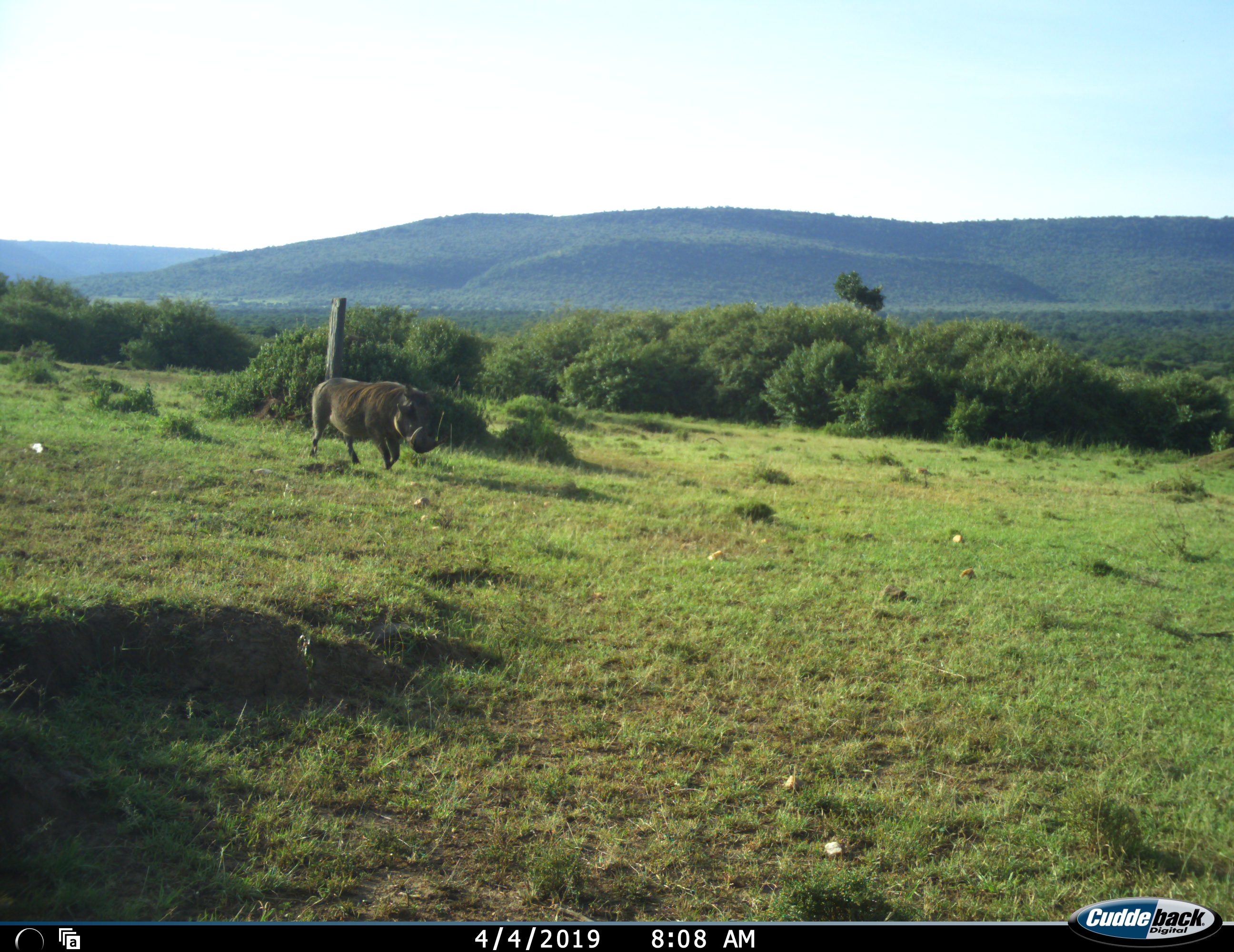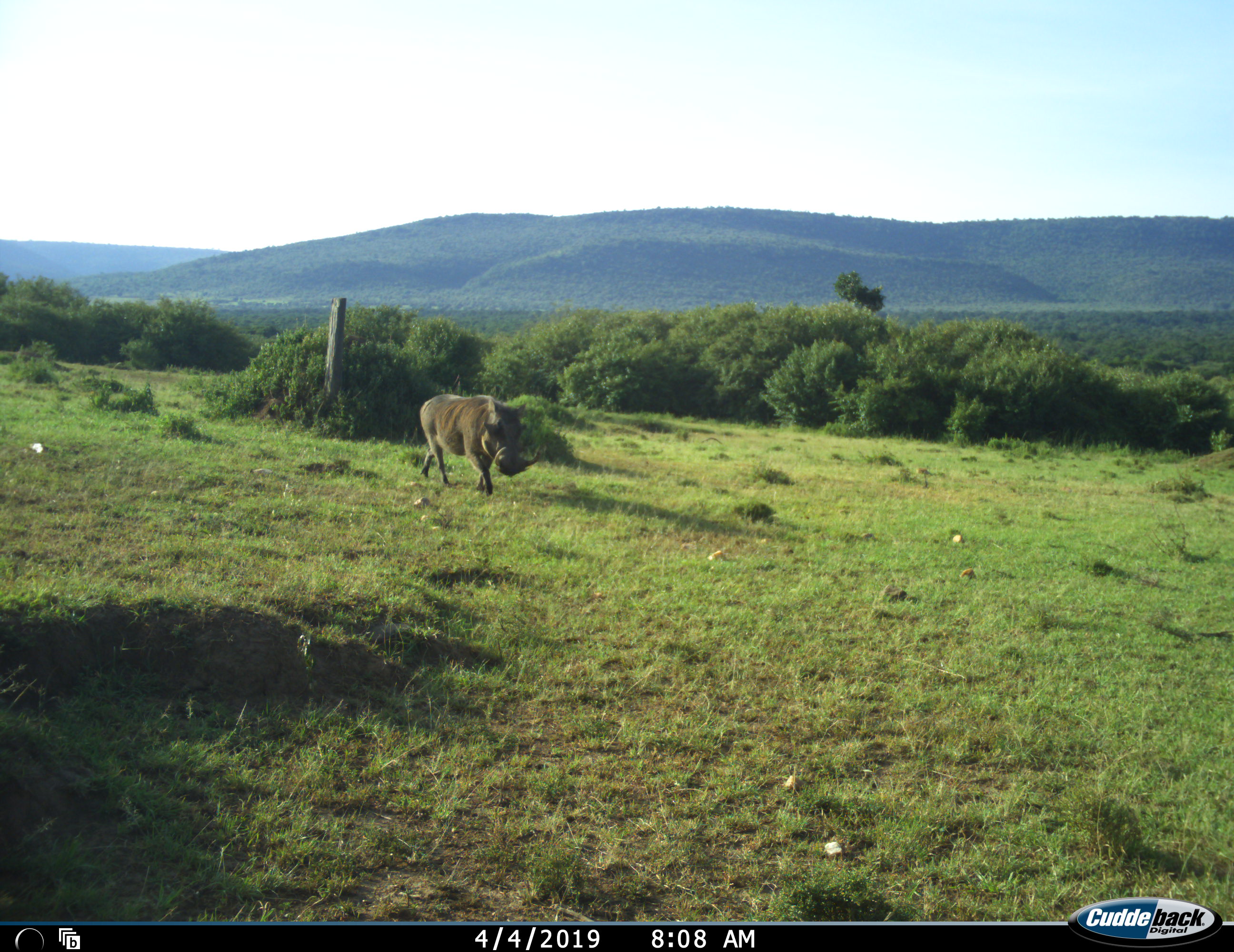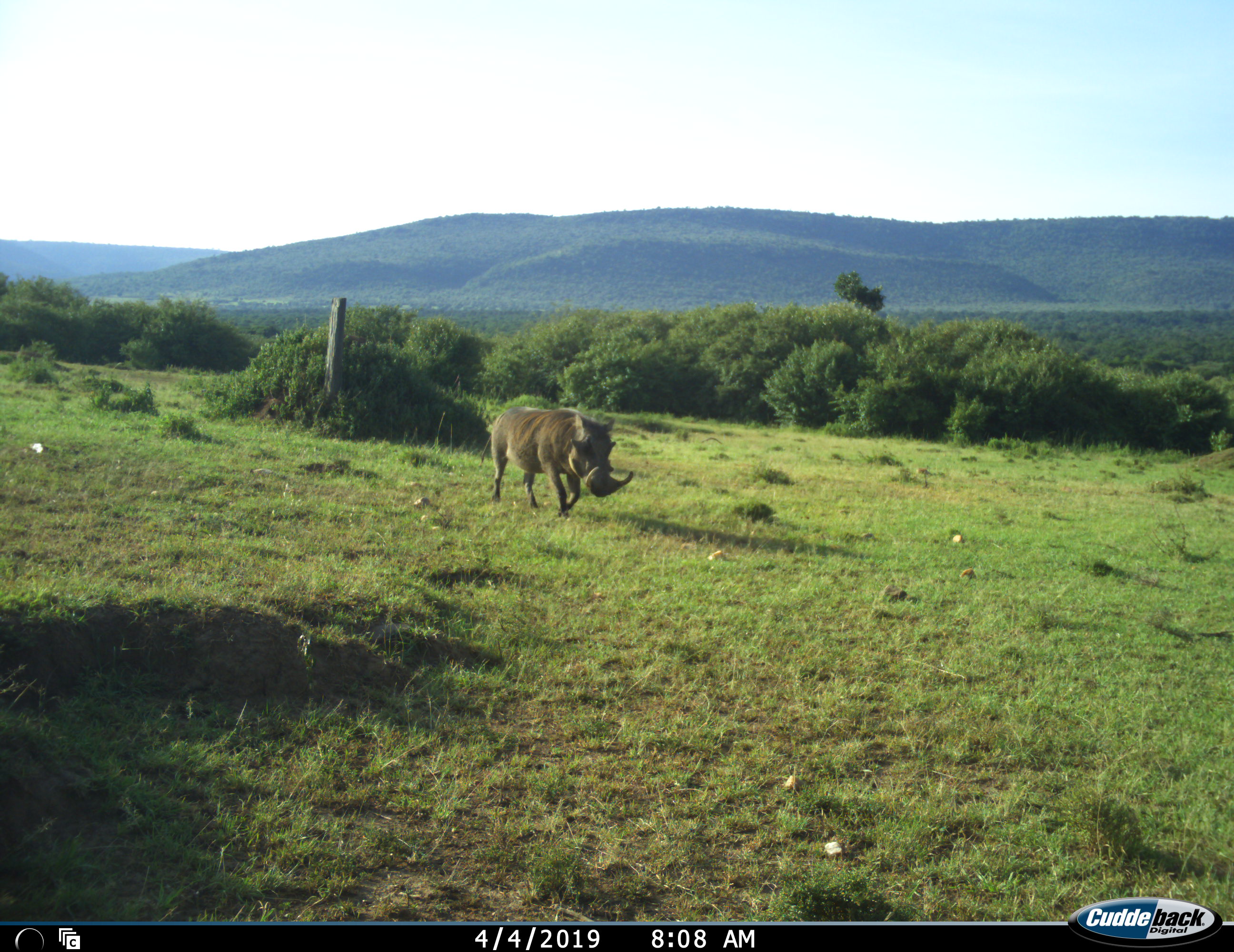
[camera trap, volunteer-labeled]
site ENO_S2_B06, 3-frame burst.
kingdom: Animalia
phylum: Chordata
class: Mammalia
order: Artiodactyla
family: Suidae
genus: Phacochoerus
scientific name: Phacochoerus africanus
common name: warthog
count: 1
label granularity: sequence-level